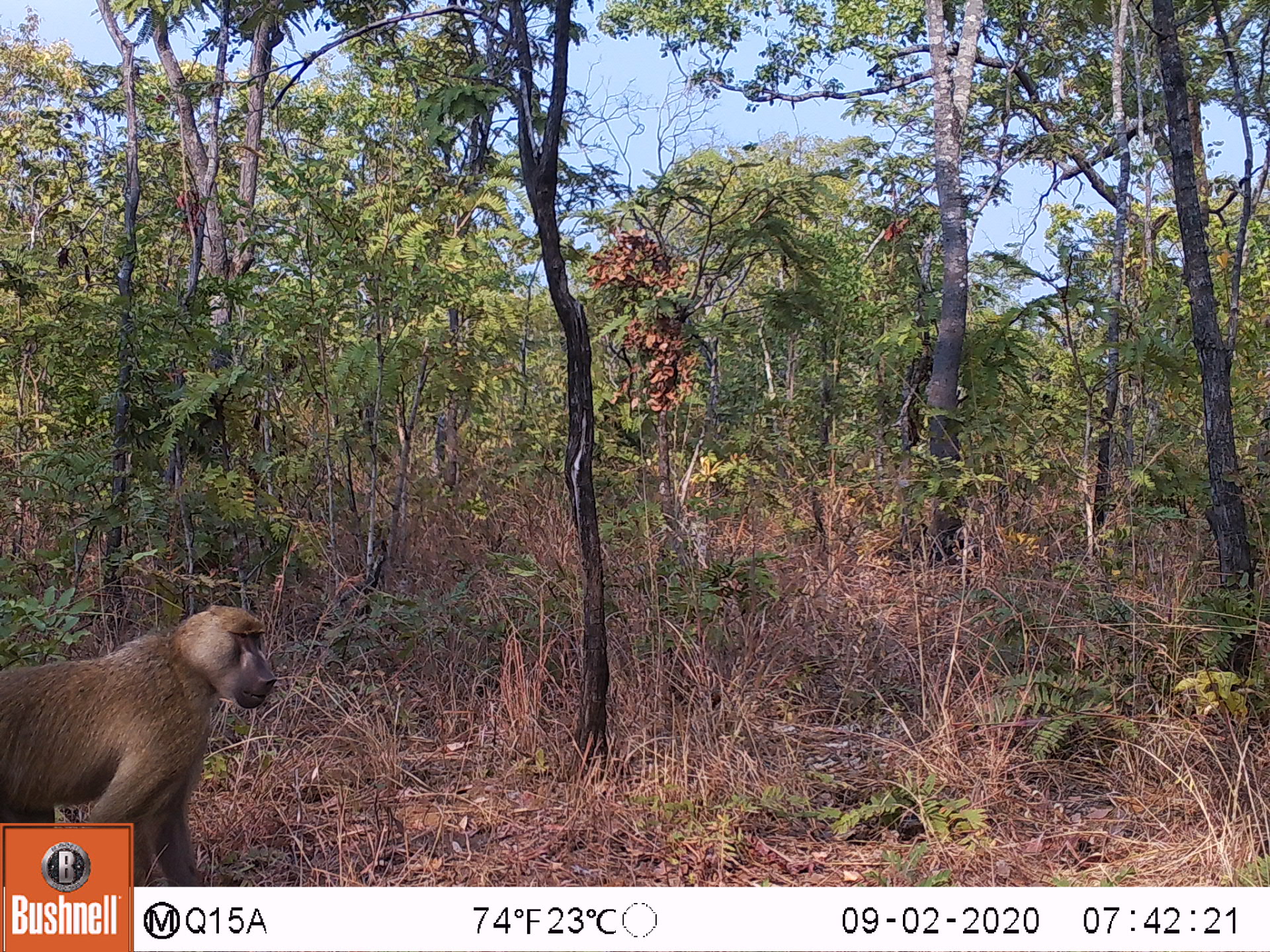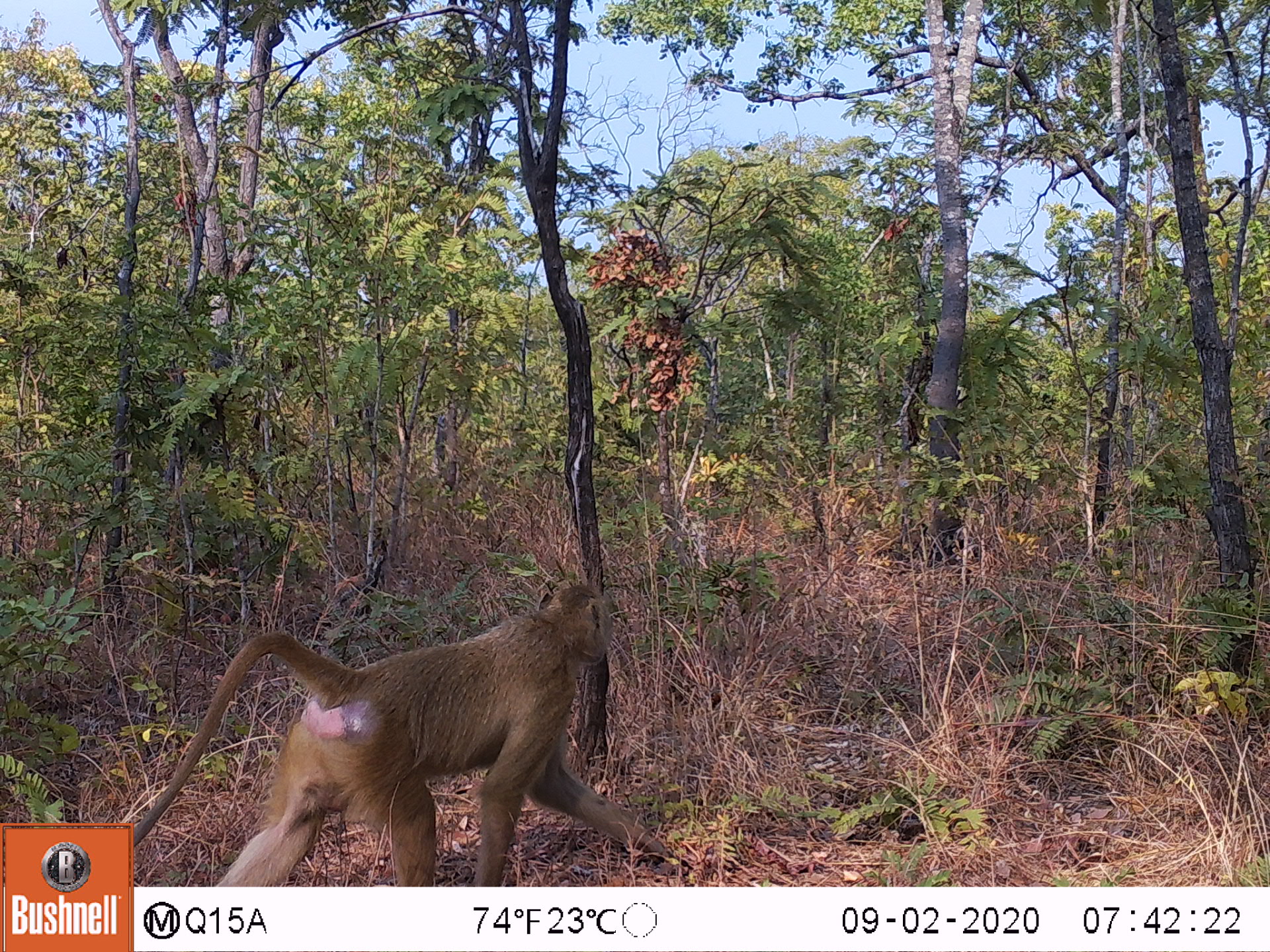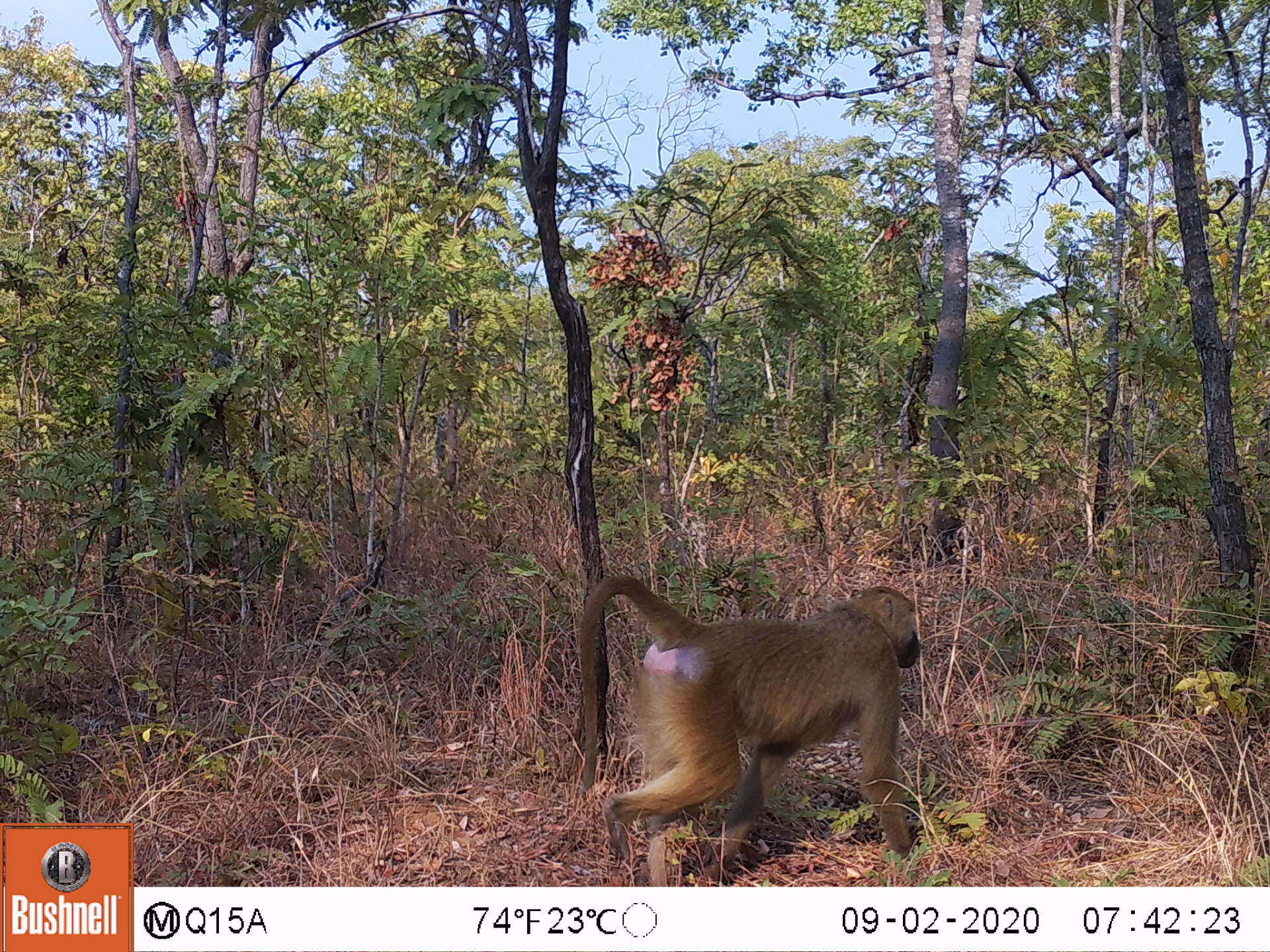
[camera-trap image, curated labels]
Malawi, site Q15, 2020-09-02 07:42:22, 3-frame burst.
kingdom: Animalia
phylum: Chordata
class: Mammalia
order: Primates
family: Cercopithecidae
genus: Papio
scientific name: Papio cynocephalus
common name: yellow baboon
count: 1